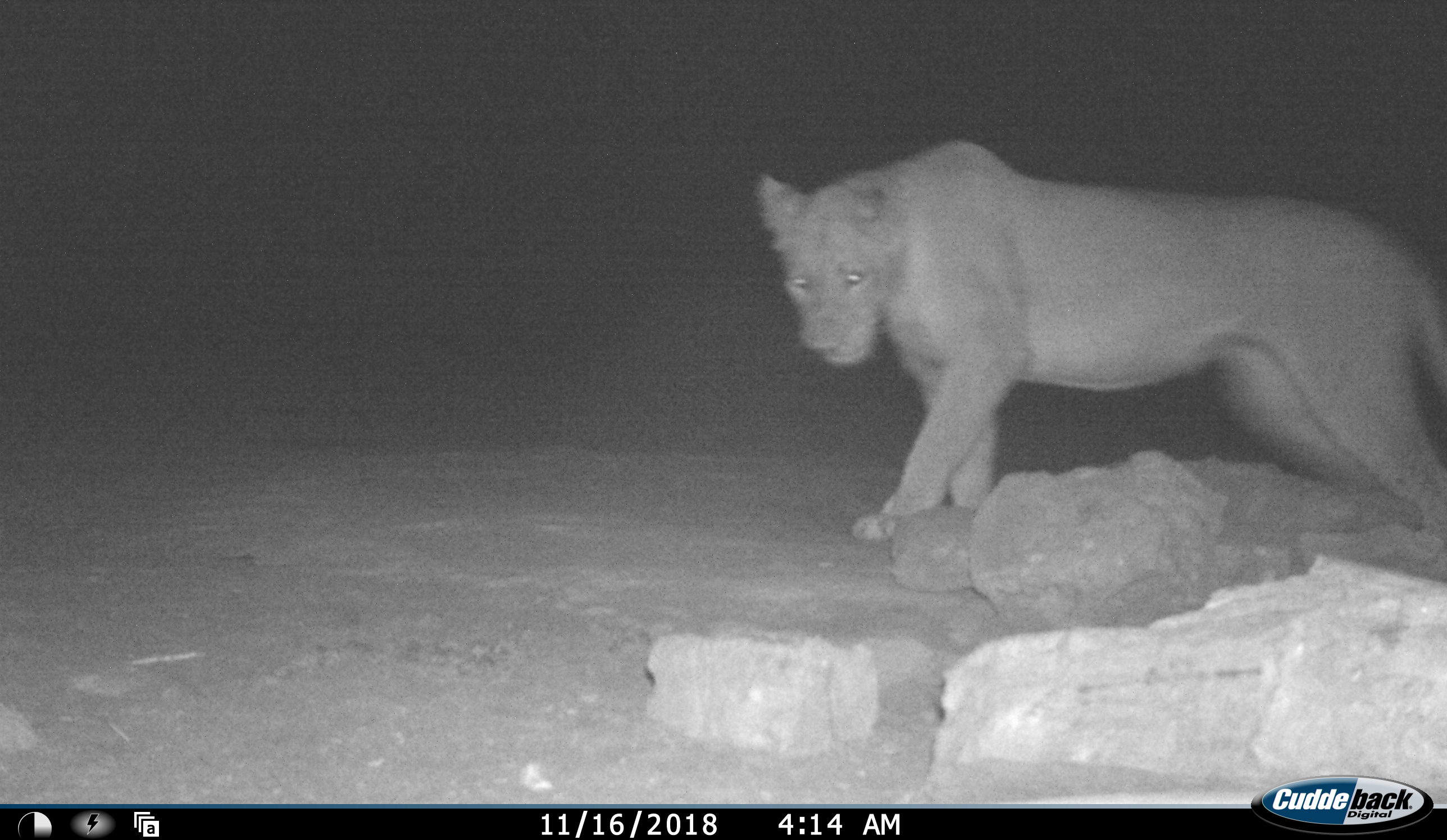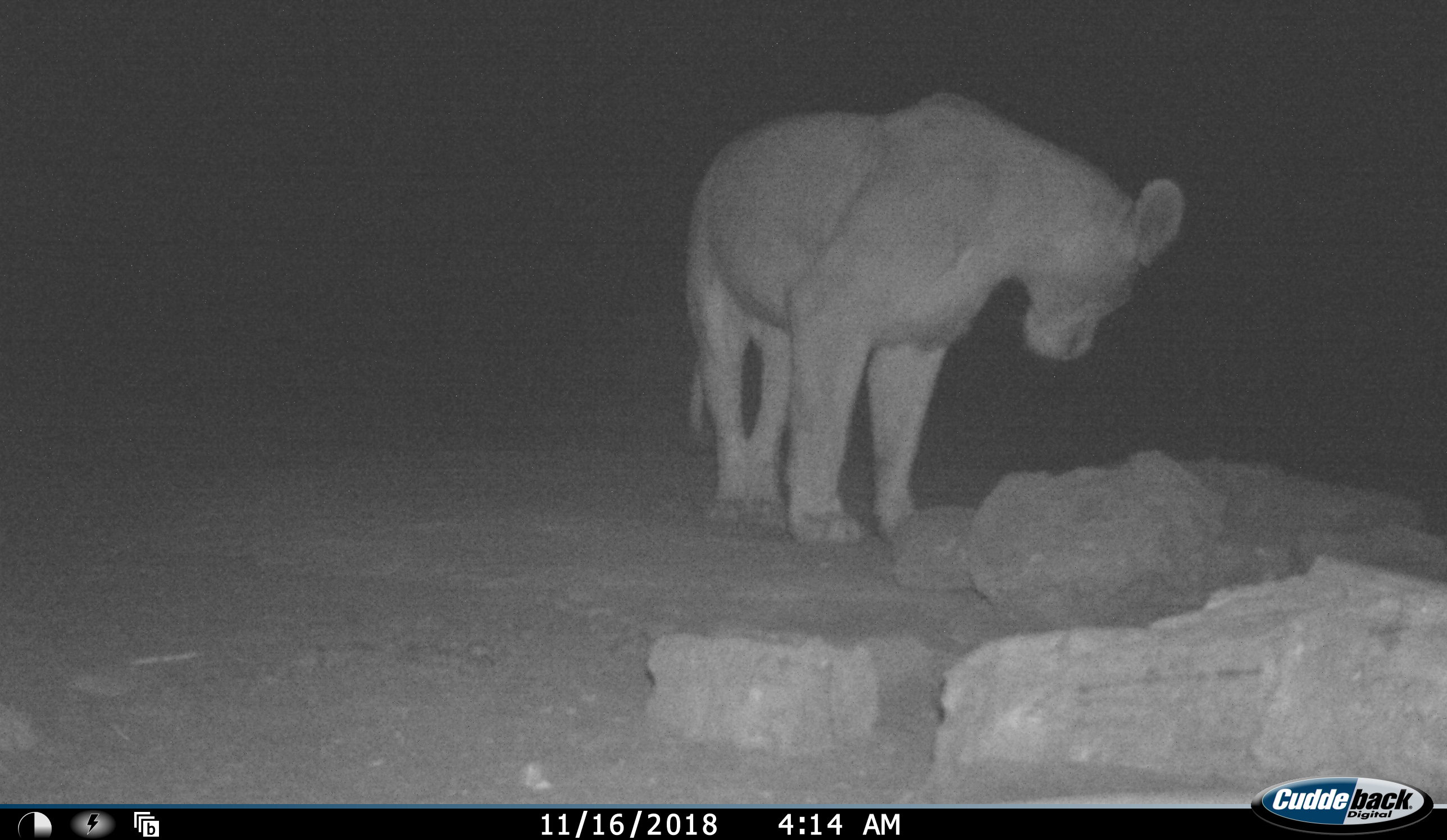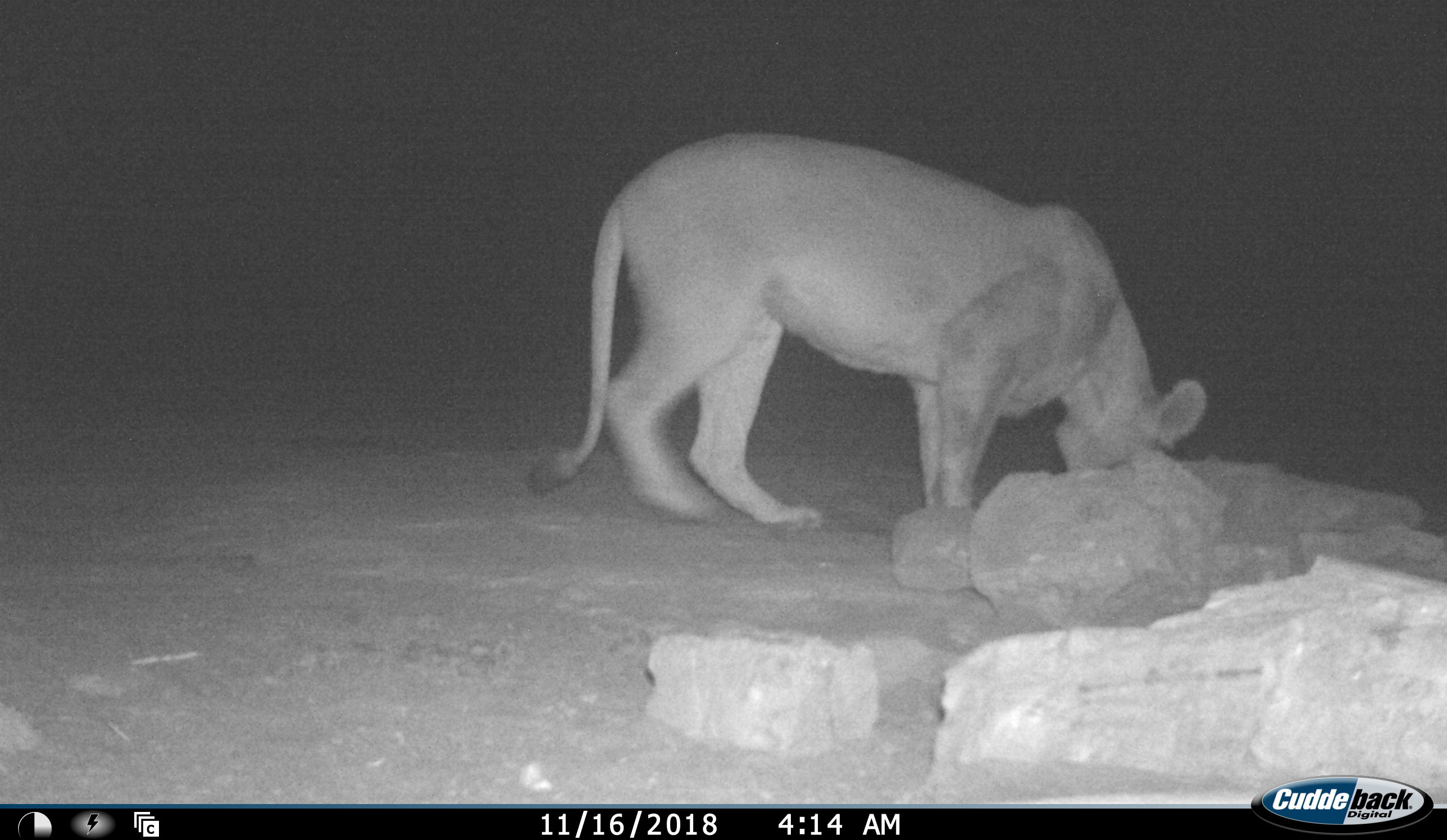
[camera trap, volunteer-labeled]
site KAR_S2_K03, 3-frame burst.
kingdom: Animalia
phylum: Chordata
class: Mammalia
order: Carnivora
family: Felidae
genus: Panthera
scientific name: Panthera leo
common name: lion female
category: lionfemale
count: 1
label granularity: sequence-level